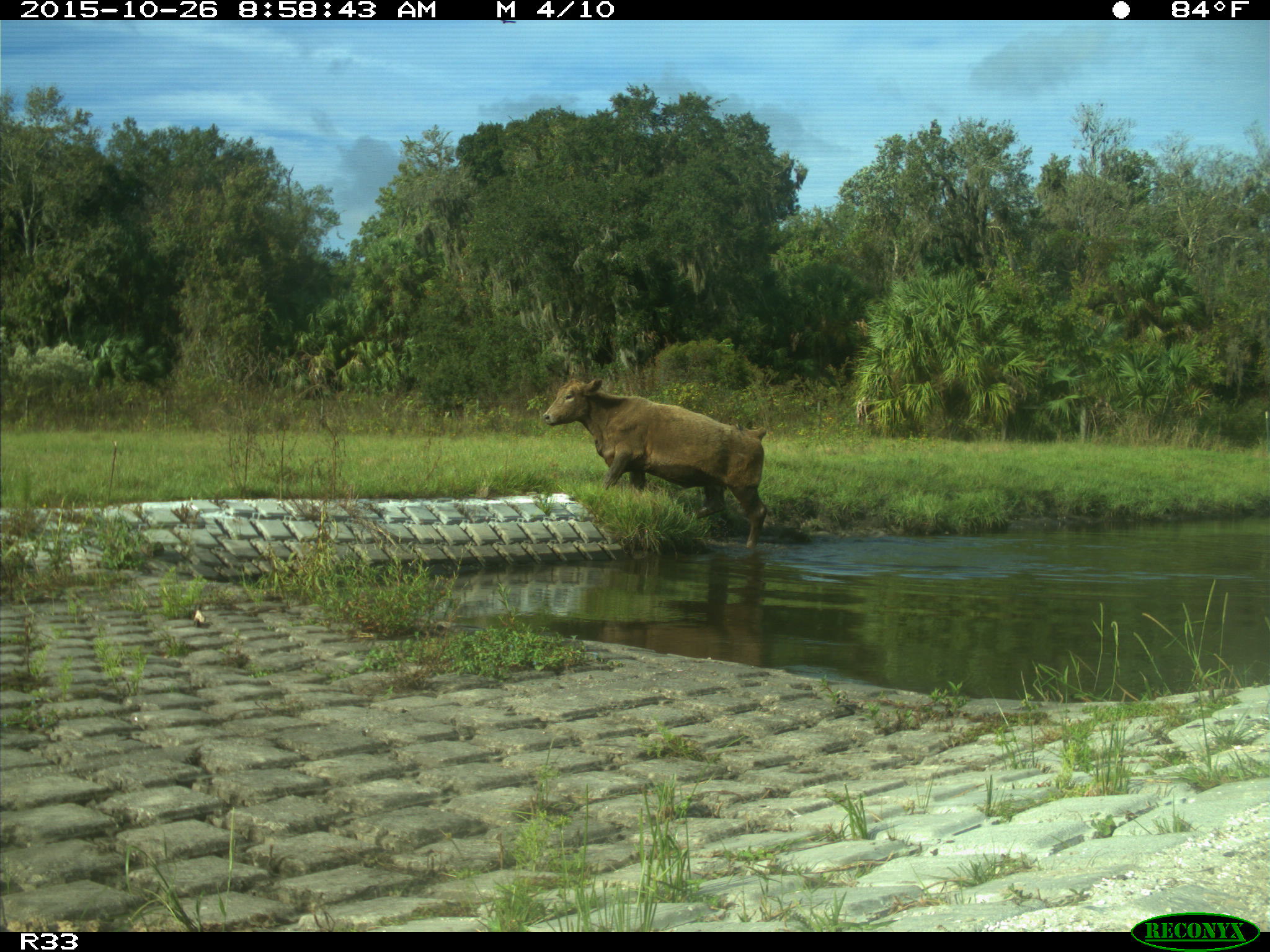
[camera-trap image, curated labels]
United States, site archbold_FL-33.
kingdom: Animalia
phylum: Chordata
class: Mammalia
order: Artiodactyla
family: Bovidae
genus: Bos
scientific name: Bos taurus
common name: domestic cow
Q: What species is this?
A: Bos taurus (domestic cow).